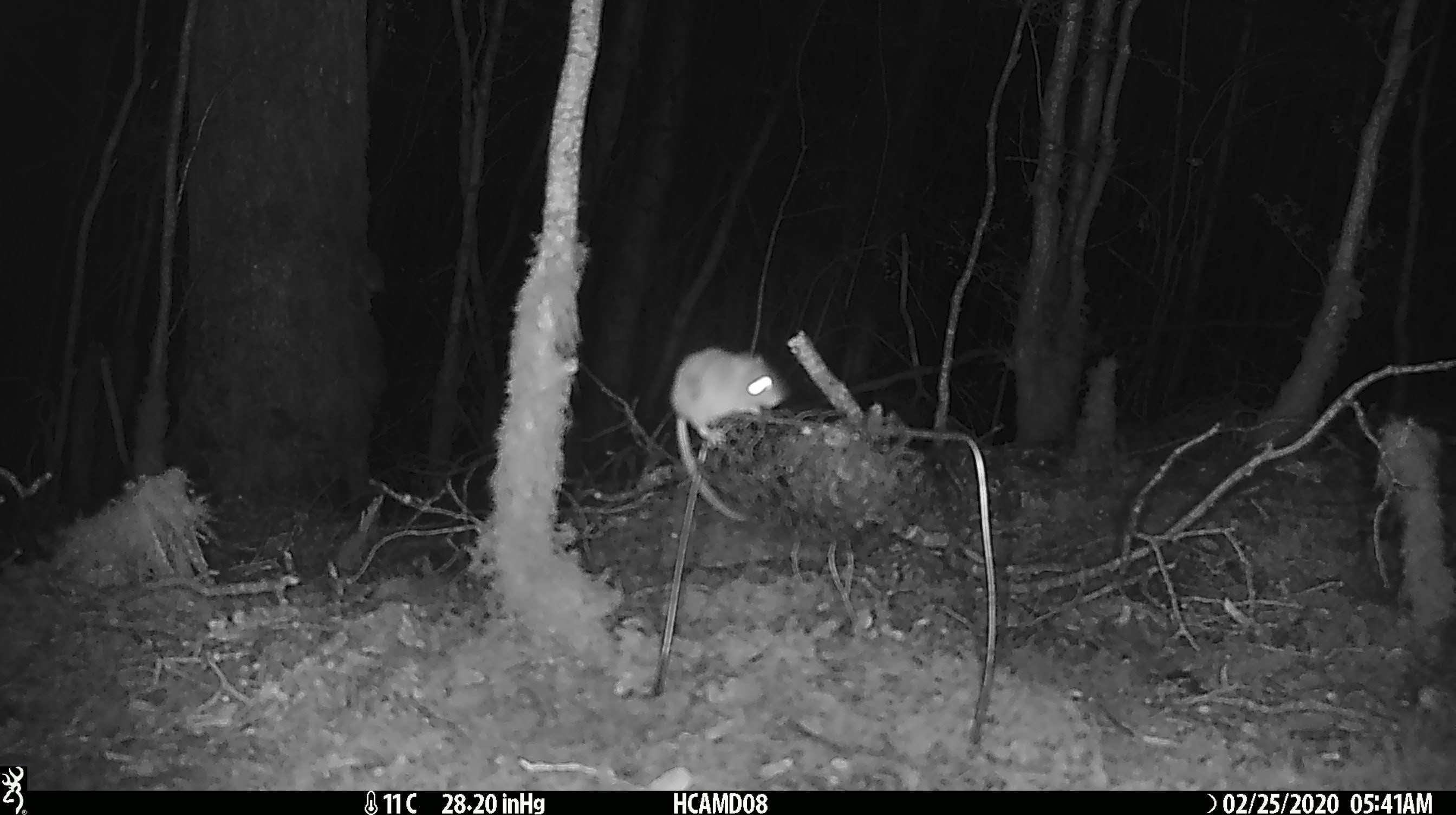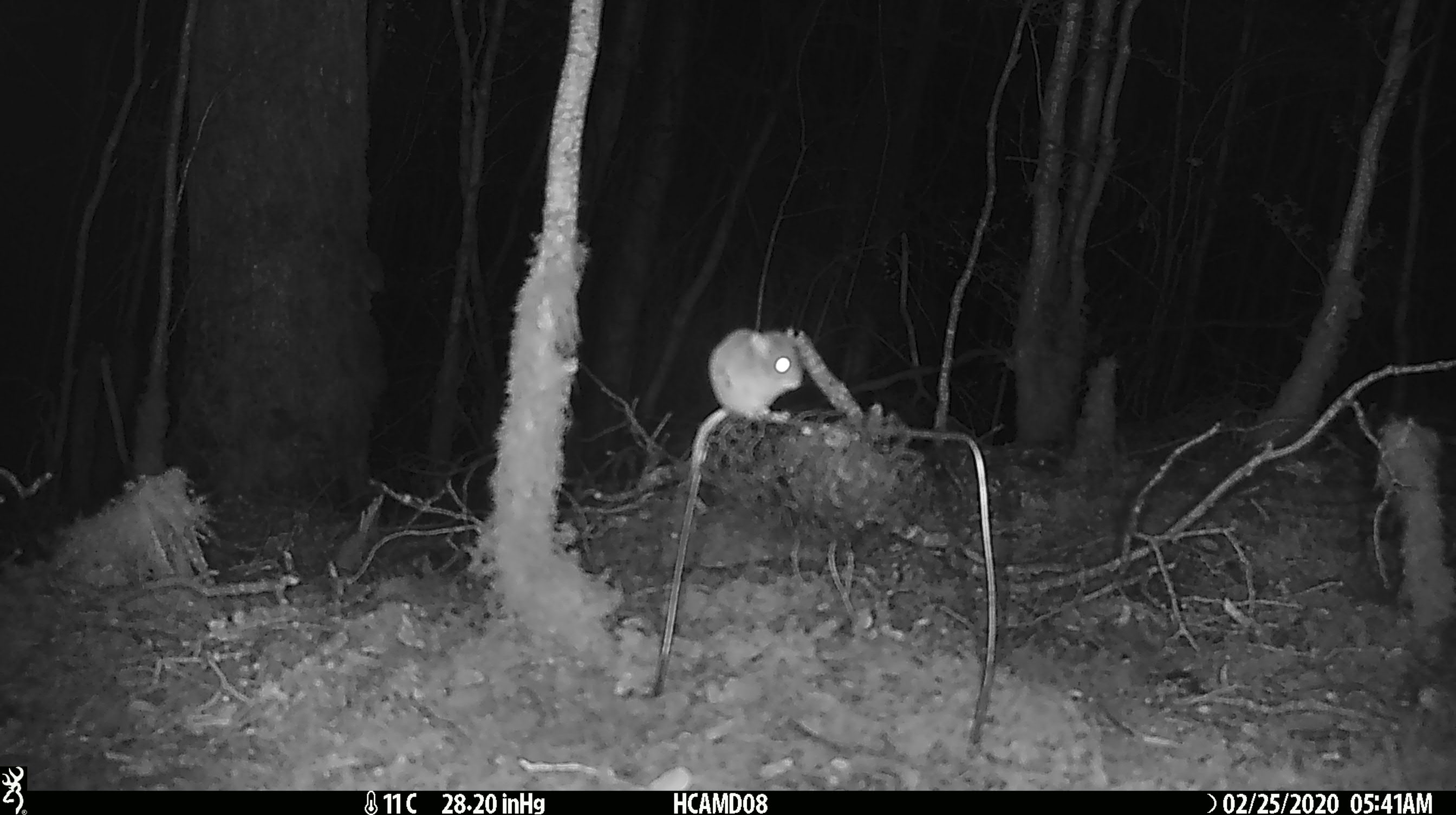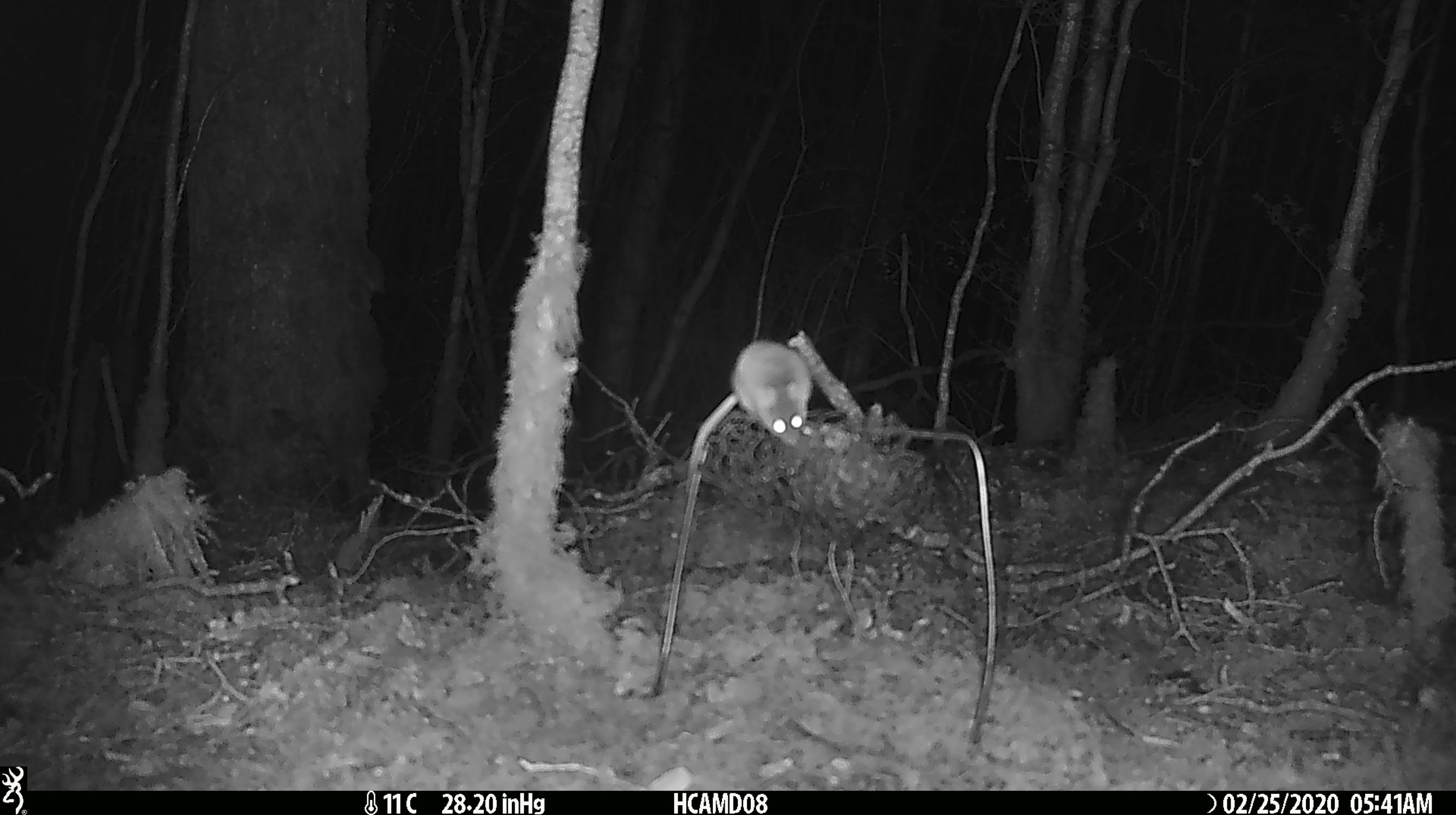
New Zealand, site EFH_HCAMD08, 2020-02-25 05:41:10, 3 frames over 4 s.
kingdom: Animalia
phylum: Chordata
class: Mammalia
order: Rodentia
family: Muridae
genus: Mus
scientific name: Mus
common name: mouse